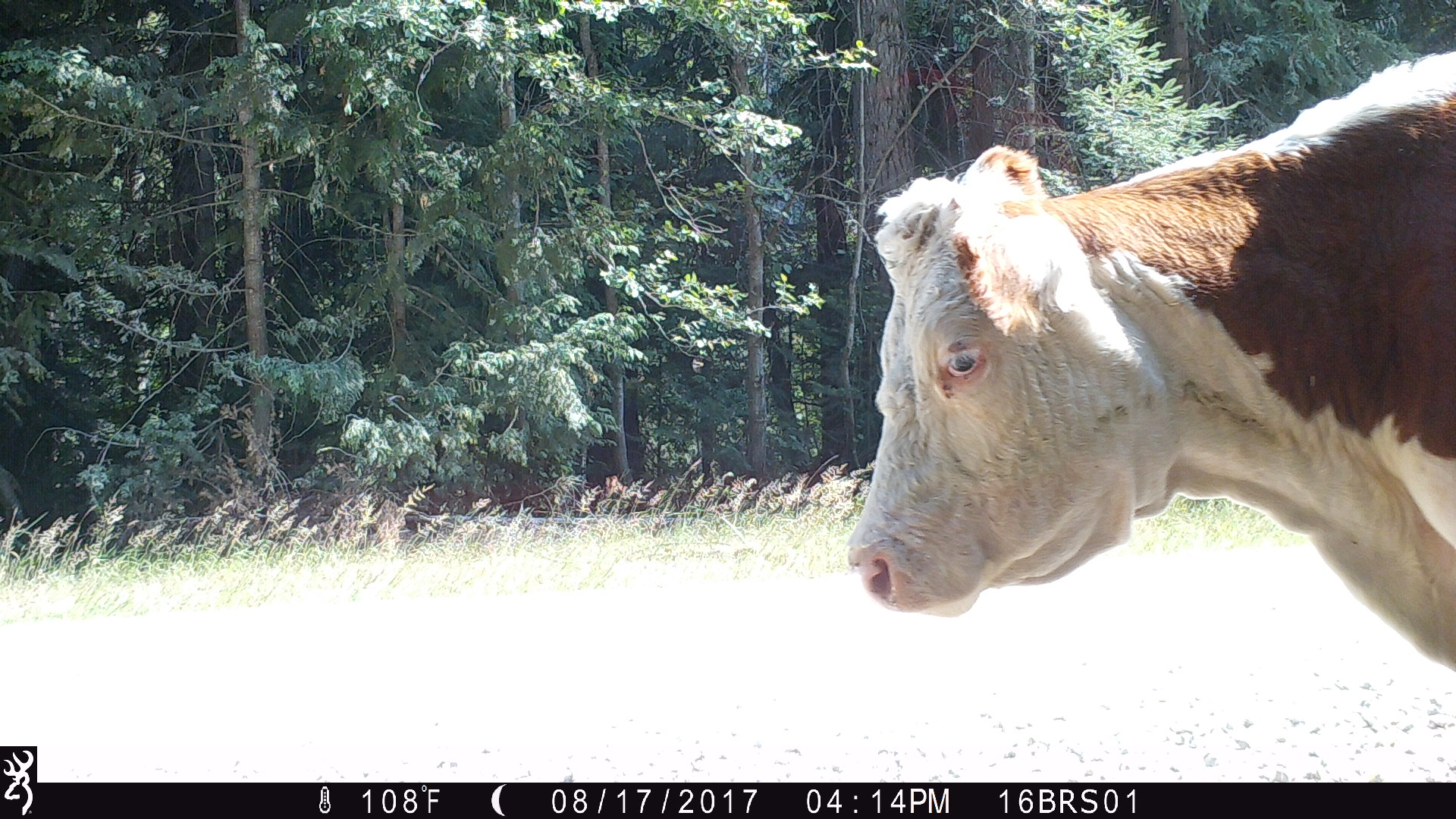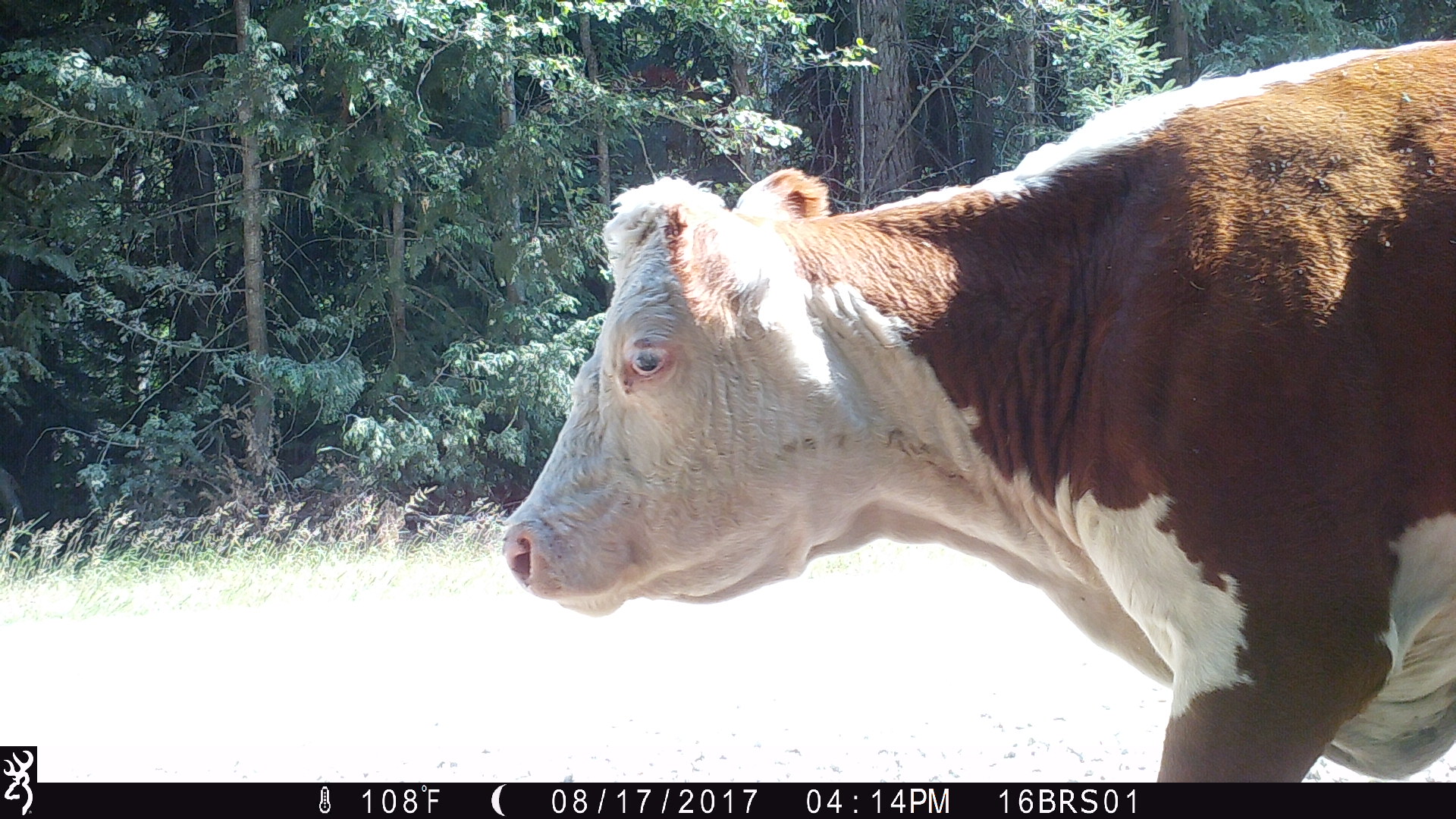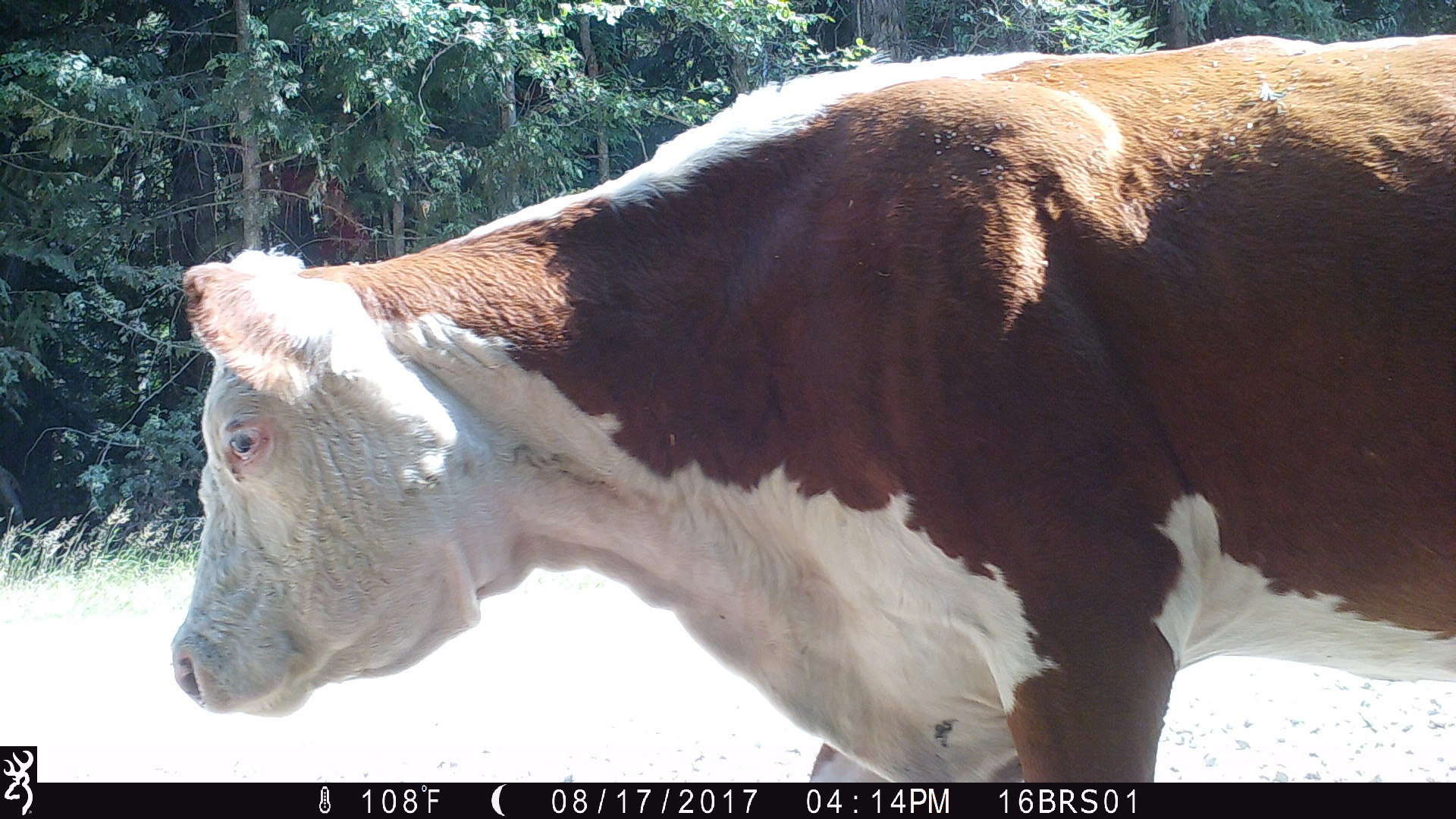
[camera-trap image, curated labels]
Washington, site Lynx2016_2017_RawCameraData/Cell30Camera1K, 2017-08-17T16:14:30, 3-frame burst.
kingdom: Animalia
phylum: Chordata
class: Mammalia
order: Artiodactyla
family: Bovidae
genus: Bos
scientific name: Bos taurus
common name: domestic cattle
Domestic cattle (Bos taurus). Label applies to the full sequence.